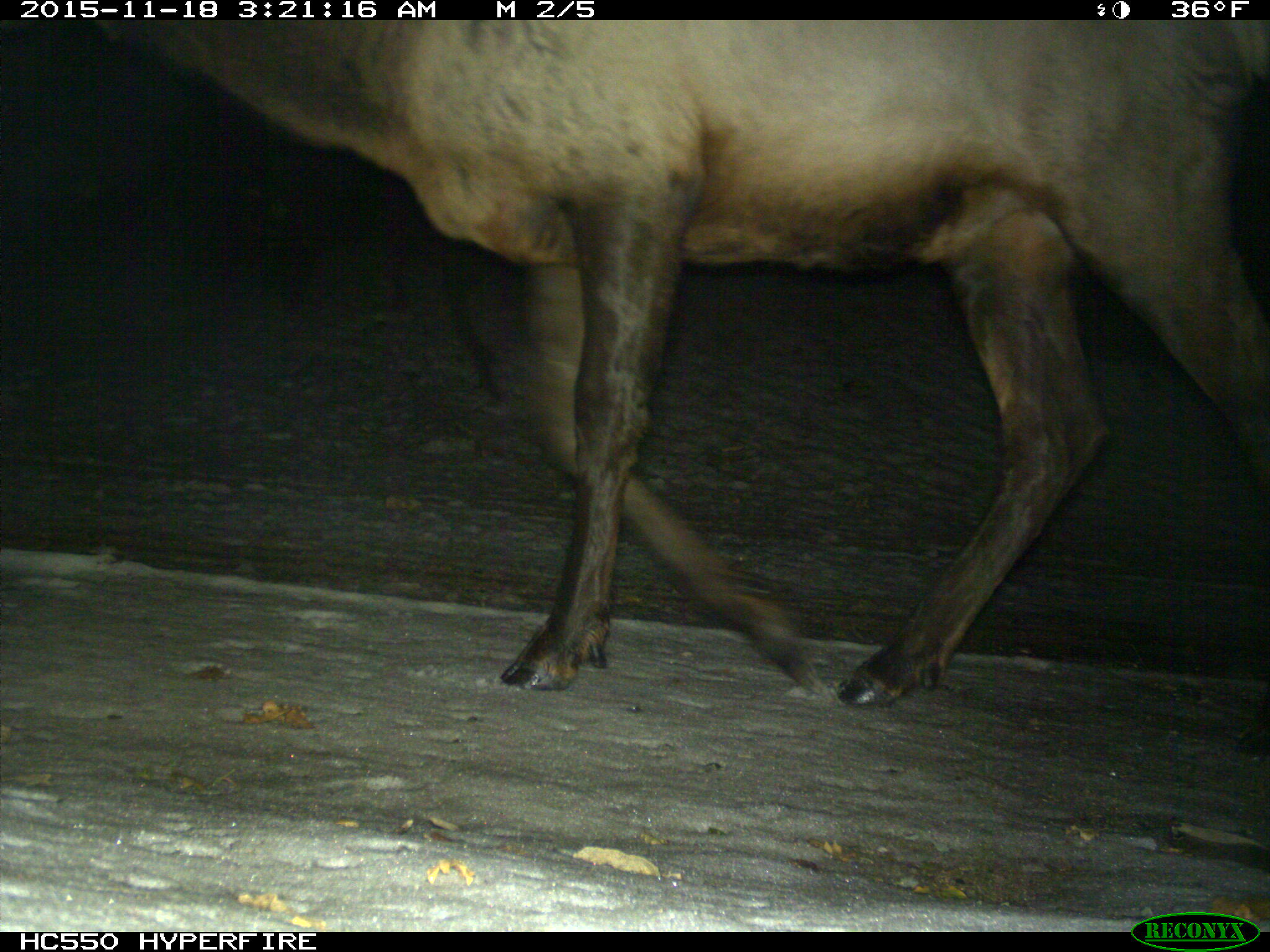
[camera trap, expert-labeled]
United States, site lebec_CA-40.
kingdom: Animalia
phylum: Chordata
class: Mammalia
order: Artiodactyla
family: Cervidae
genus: Cervus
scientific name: Cervus canadensis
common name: elk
Cervus canadensis (elk).